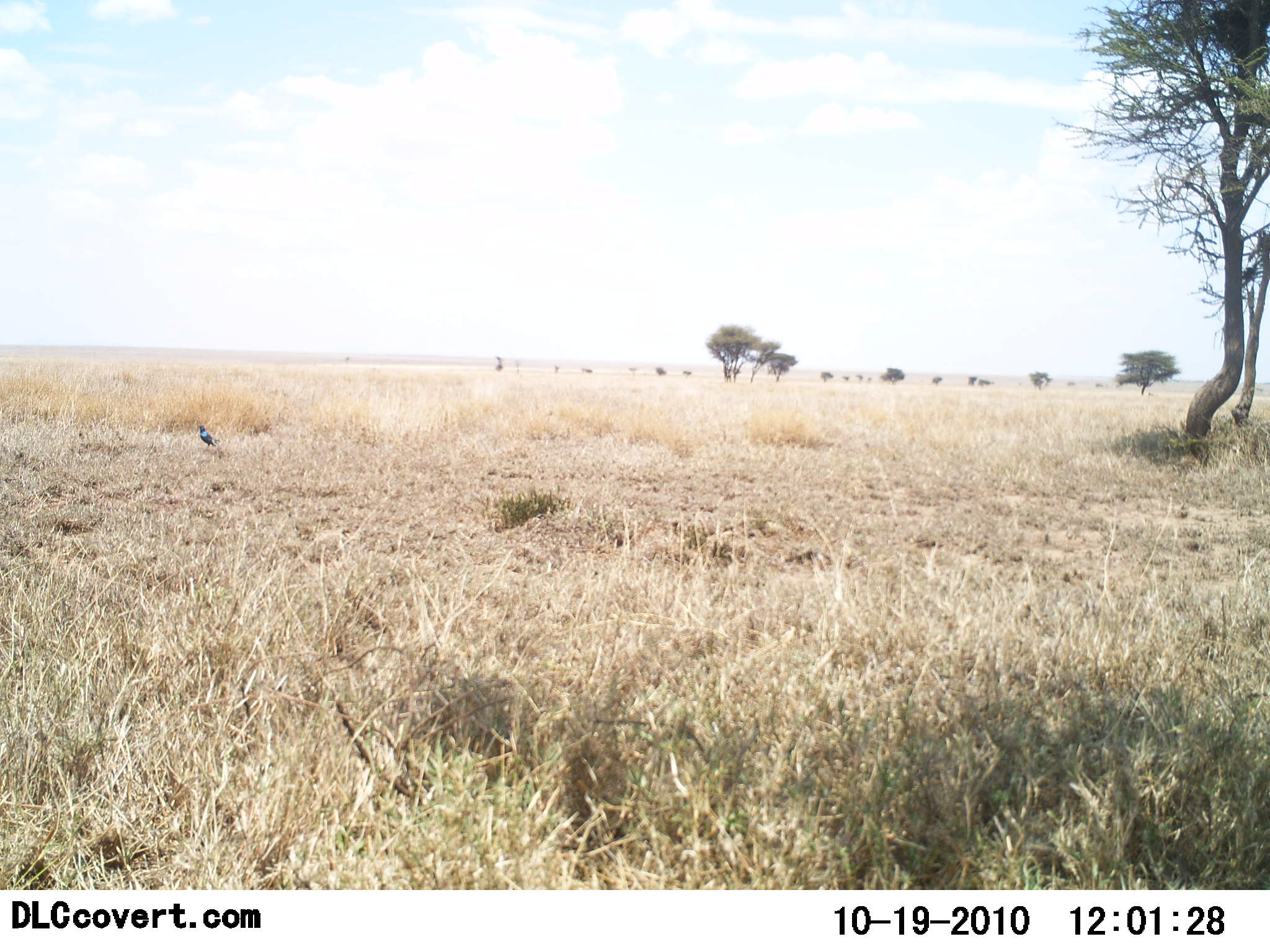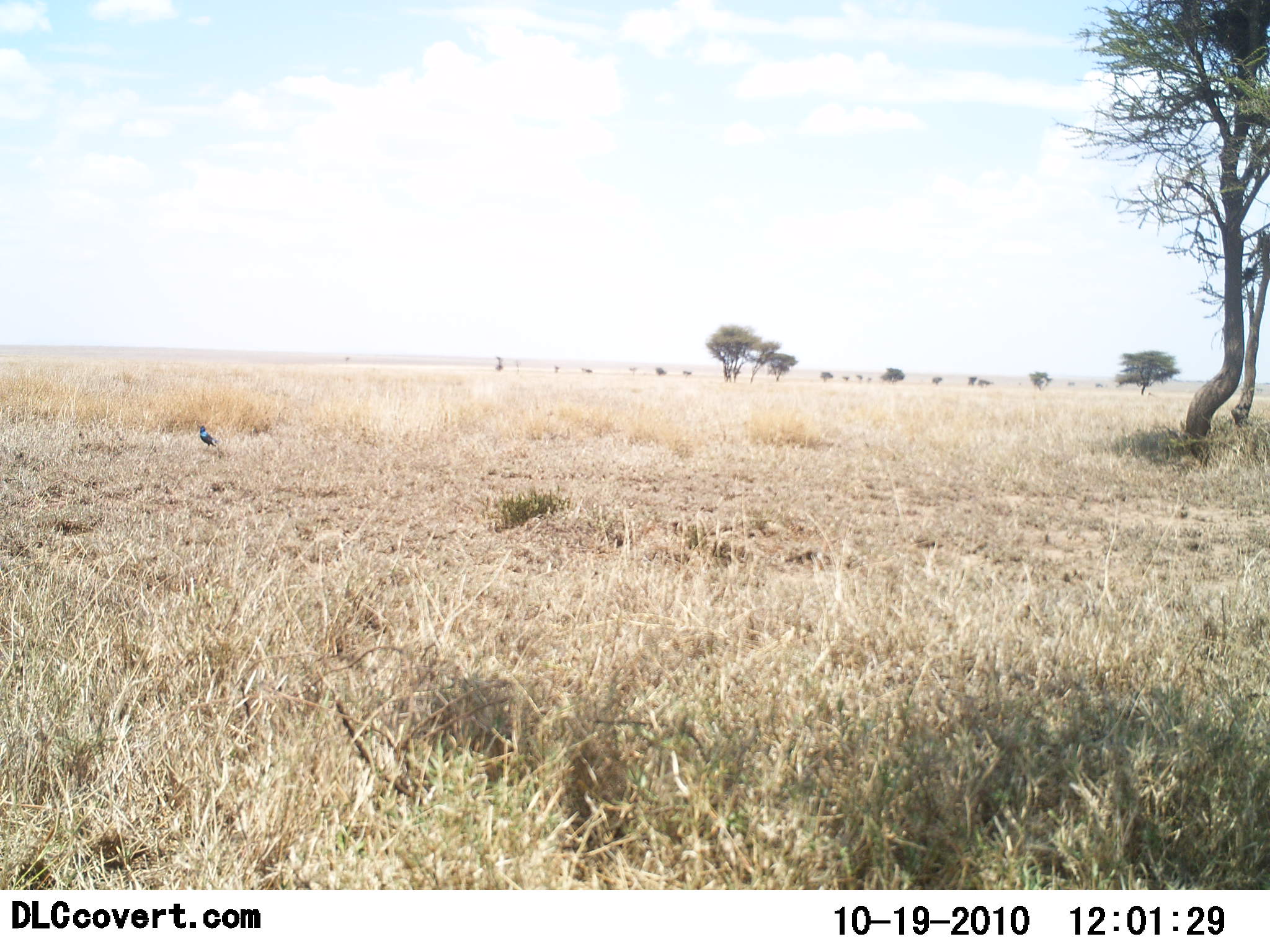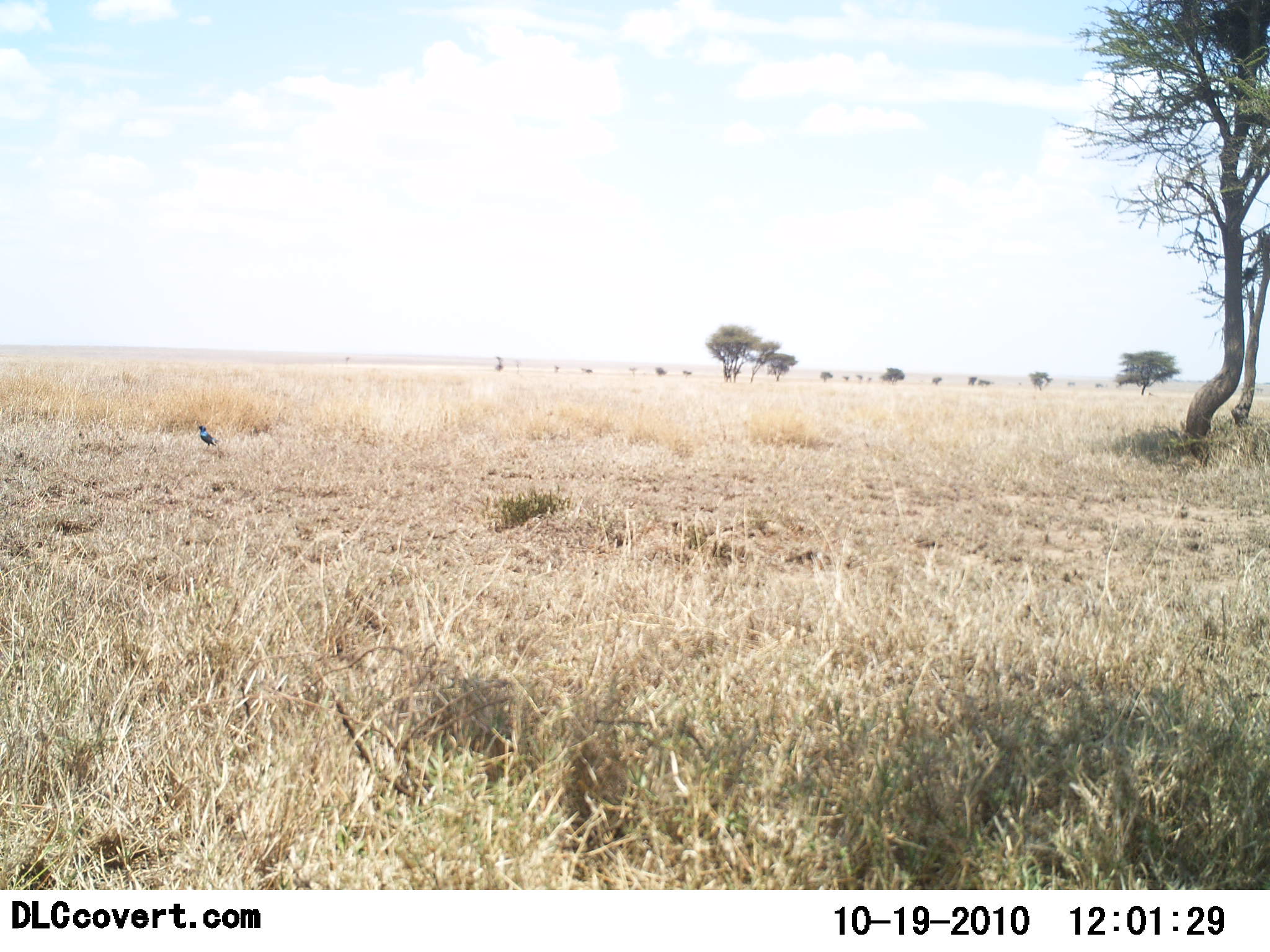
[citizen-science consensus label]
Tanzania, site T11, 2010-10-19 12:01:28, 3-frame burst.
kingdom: Animalia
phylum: Chordata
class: Aves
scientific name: Aves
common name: bird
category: otherbird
Otherbird (bird) (Aves), count 1. Behavior (volunteer vote fractions): standing 100%, resting 0%, moving 0%, interacting 0%. Young present (vote fraction): 0%. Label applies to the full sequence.